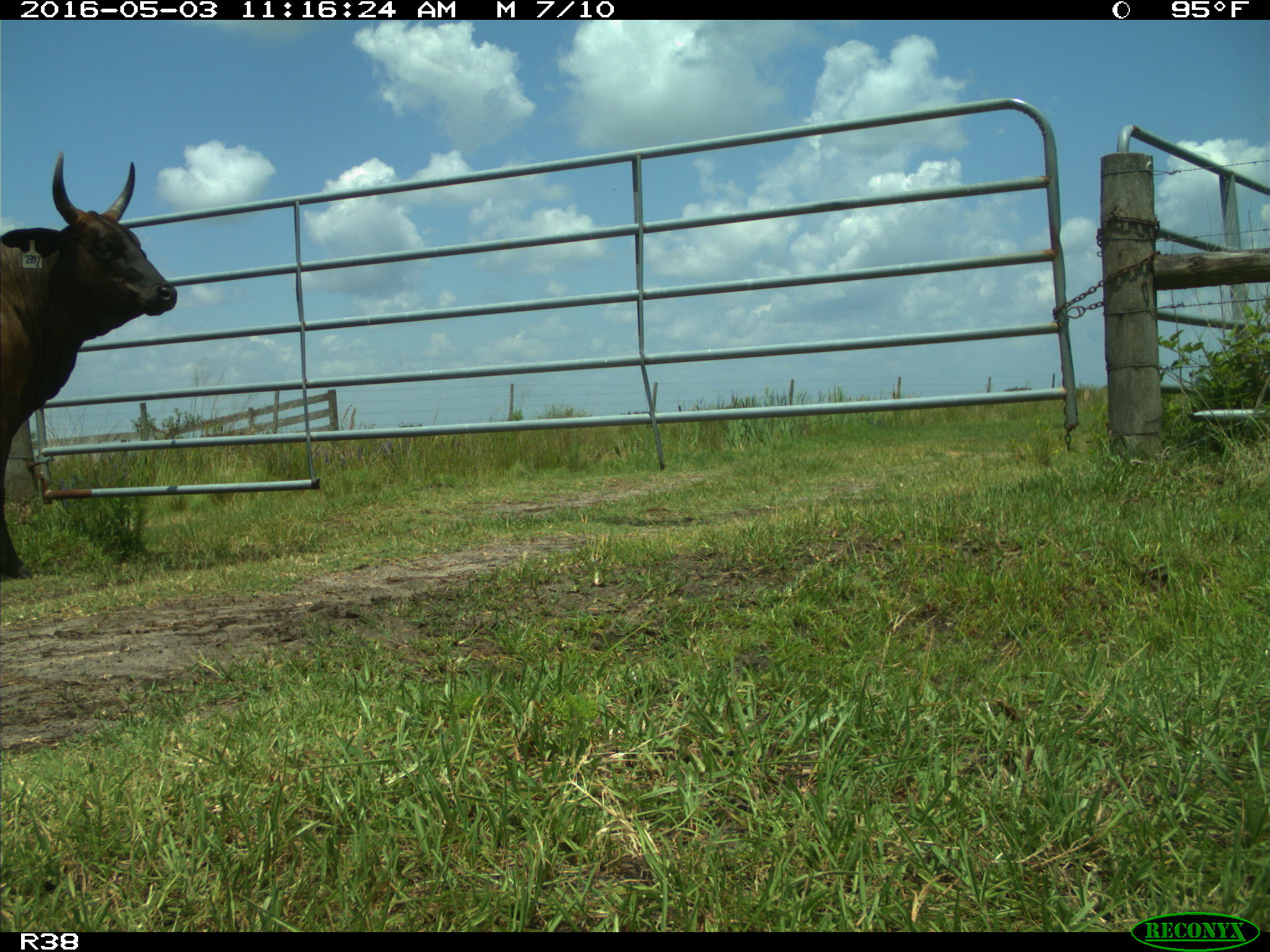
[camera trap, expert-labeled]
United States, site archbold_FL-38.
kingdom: Animalia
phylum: Chordata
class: Mammalia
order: Artiodactyla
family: Bovidae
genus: Bos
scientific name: Bos taurus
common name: domestic cow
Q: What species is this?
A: Bos taurus (domestic cow).